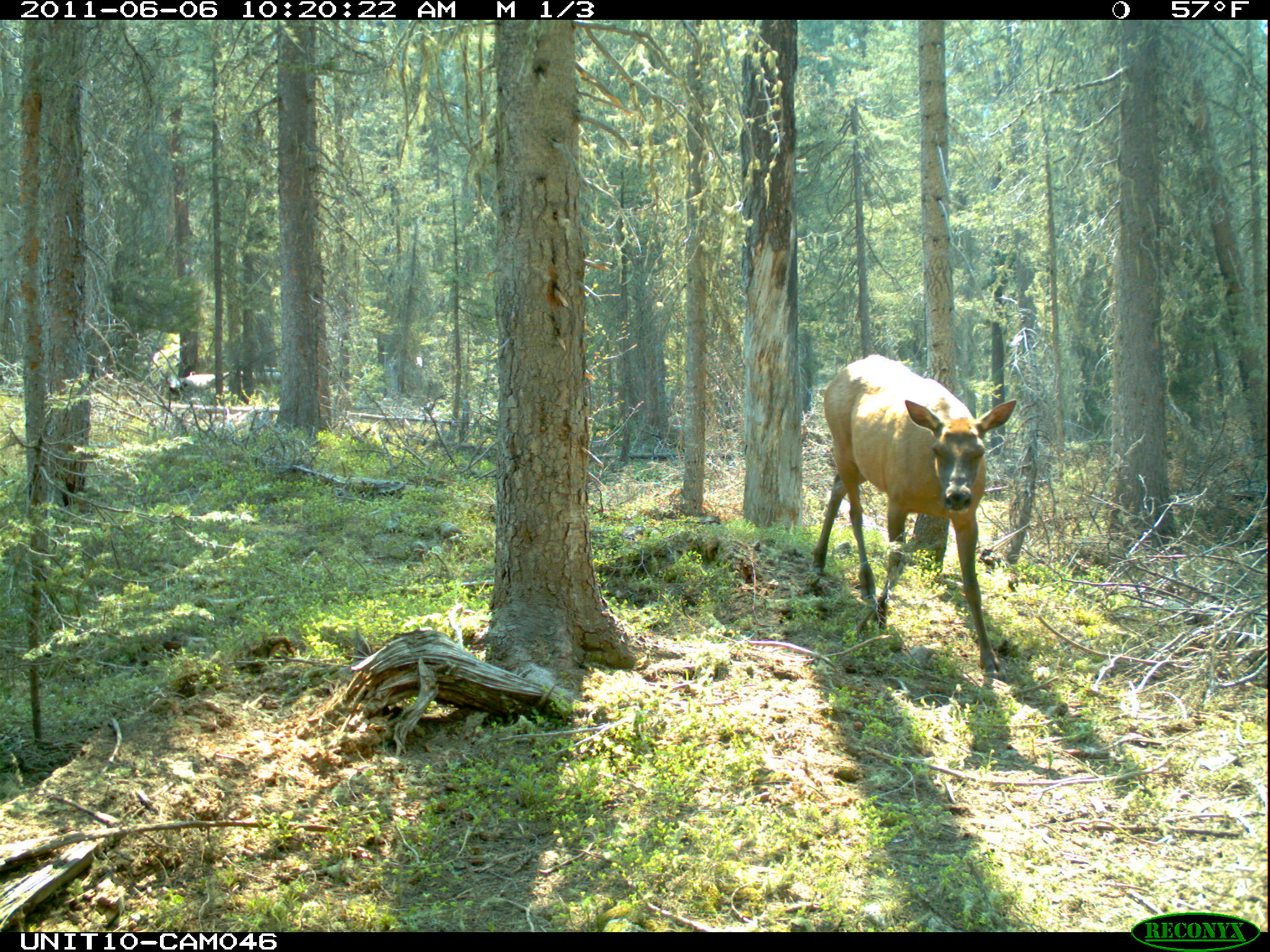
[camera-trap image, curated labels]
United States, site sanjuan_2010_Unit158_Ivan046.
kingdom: Animalia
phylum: Chordata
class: Mammalia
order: Artiodactyla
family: Cervidae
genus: Cervus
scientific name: Cervus elaphus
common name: red deer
Cervus elaphus (red deer).